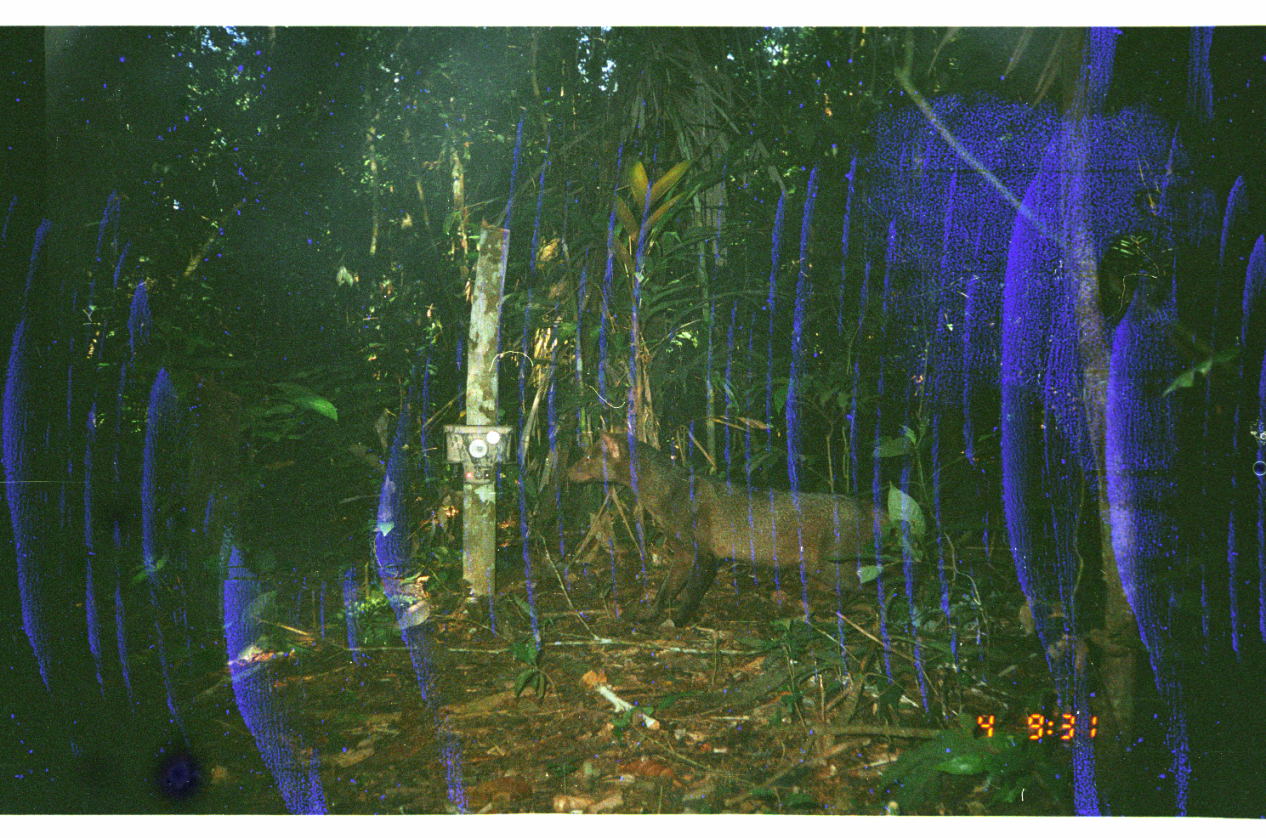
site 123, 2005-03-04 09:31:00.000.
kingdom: Animalia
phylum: Chordata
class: Mammalia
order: Carnivora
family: Canidae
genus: Atelocynus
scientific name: Atelocynus microtis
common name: short-eared dog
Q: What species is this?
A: Atelocynus microtis (short-eared dog).